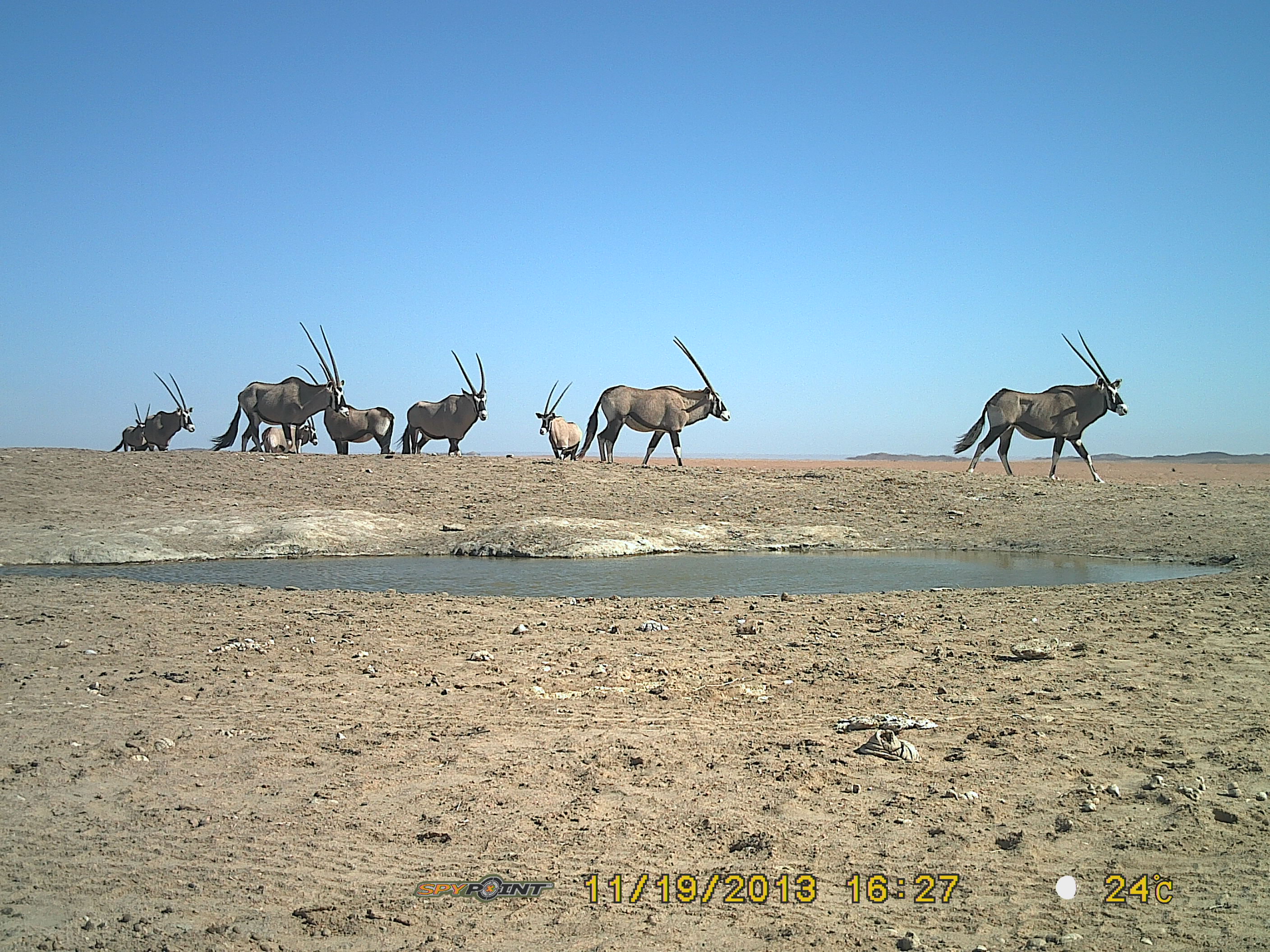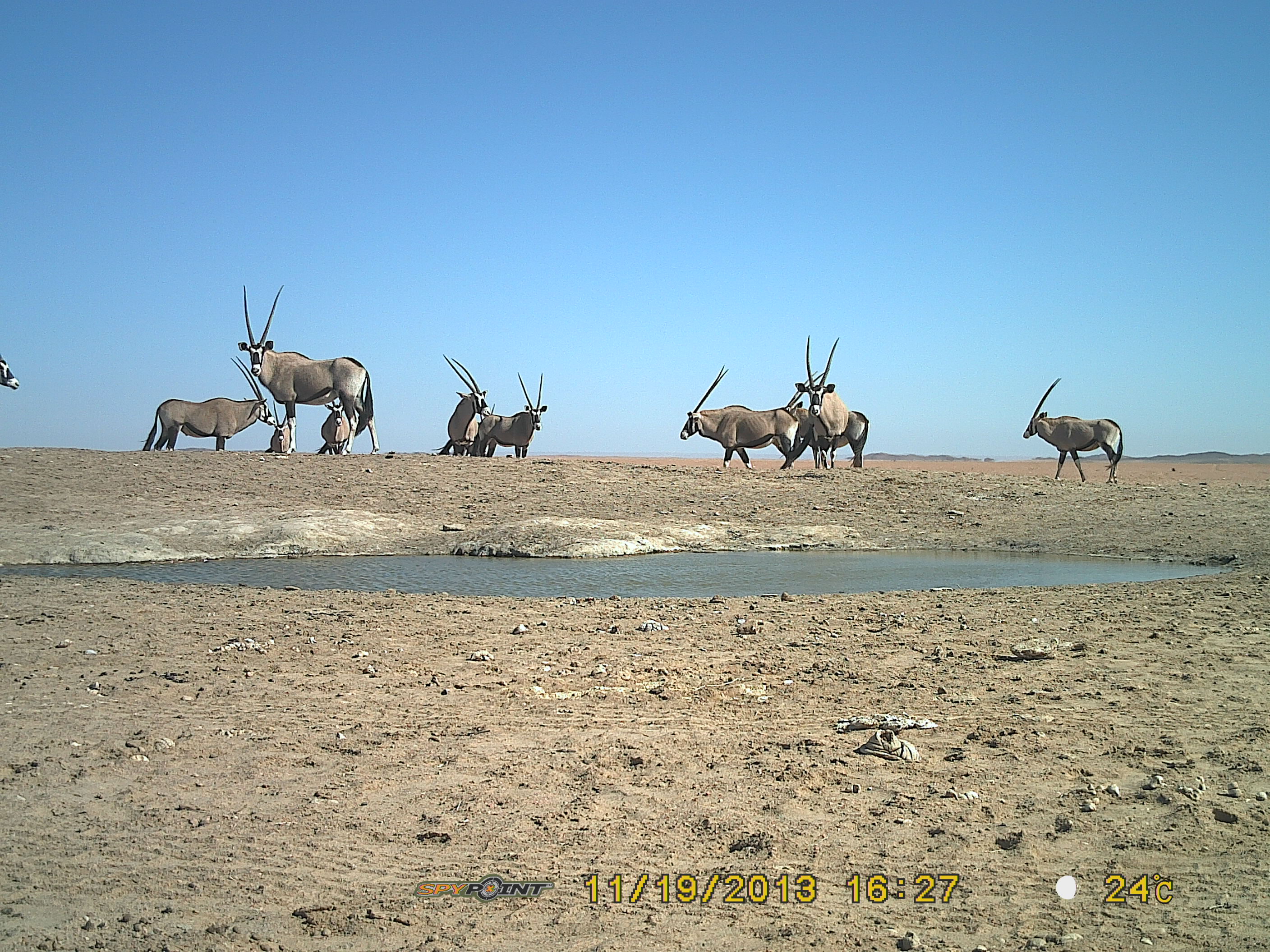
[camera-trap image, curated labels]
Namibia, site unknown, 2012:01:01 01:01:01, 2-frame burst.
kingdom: Animalia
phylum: Chordata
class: Mammalia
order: Artiodactyla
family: Bovidae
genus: Oryx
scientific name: Oryx gazella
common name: gemsbok